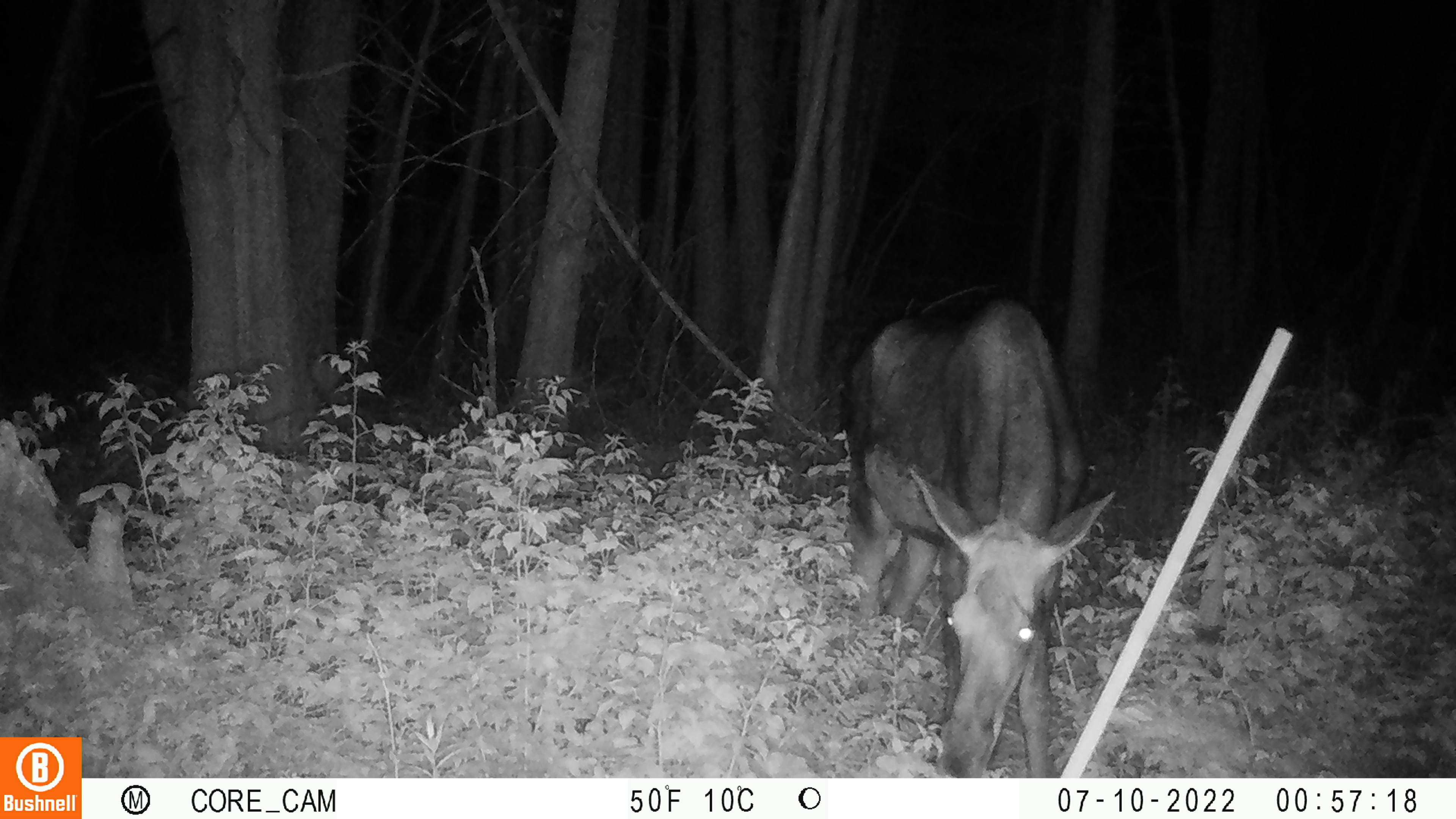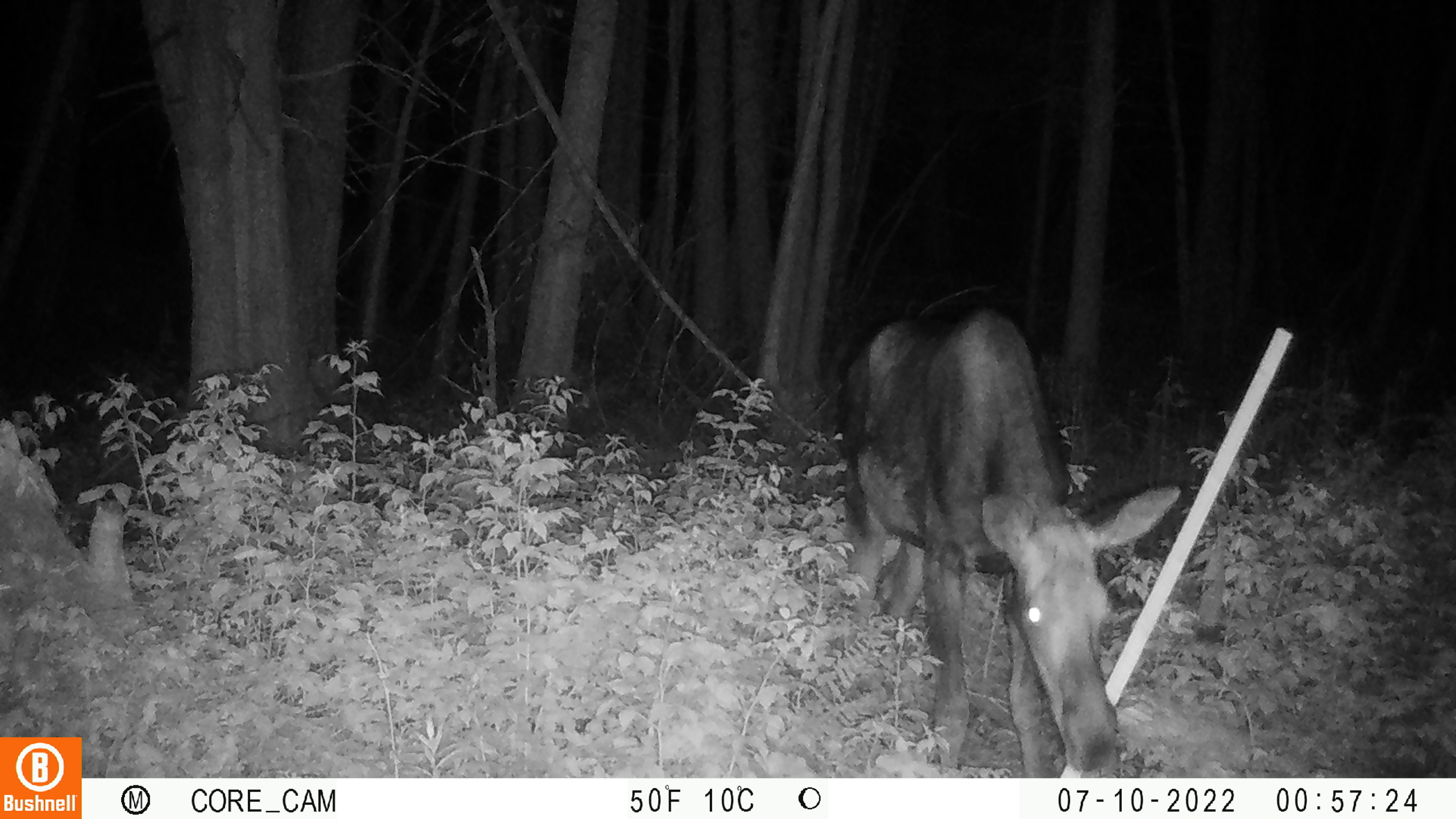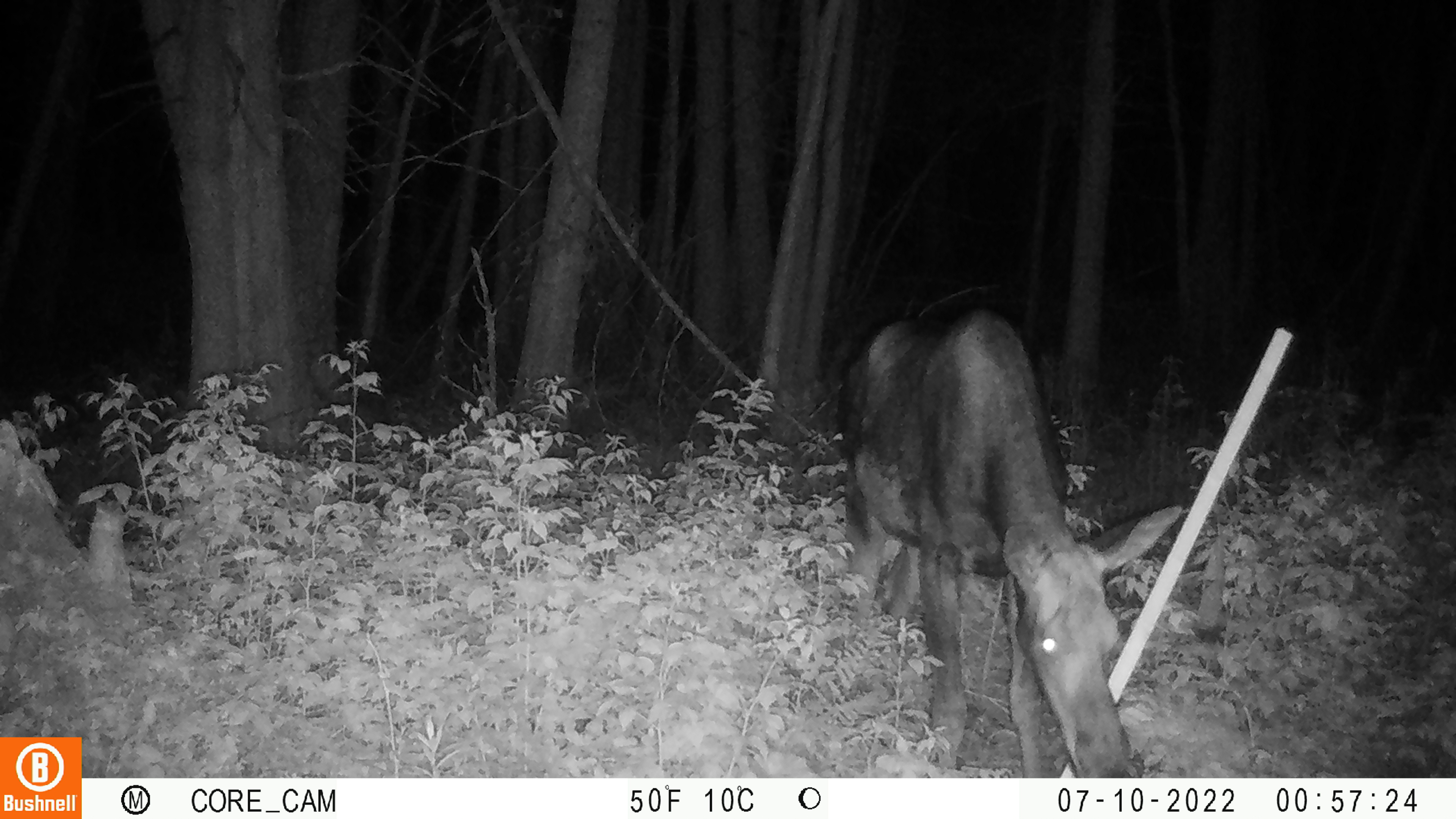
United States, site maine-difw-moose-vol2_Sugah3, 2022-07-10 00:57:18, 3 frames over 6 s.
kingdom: Animalia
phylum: Chordata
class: Mammalia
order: Artiodactyla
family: Cervidae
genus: Alces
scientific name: Alces alces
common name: moose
Moose (Alces alces).